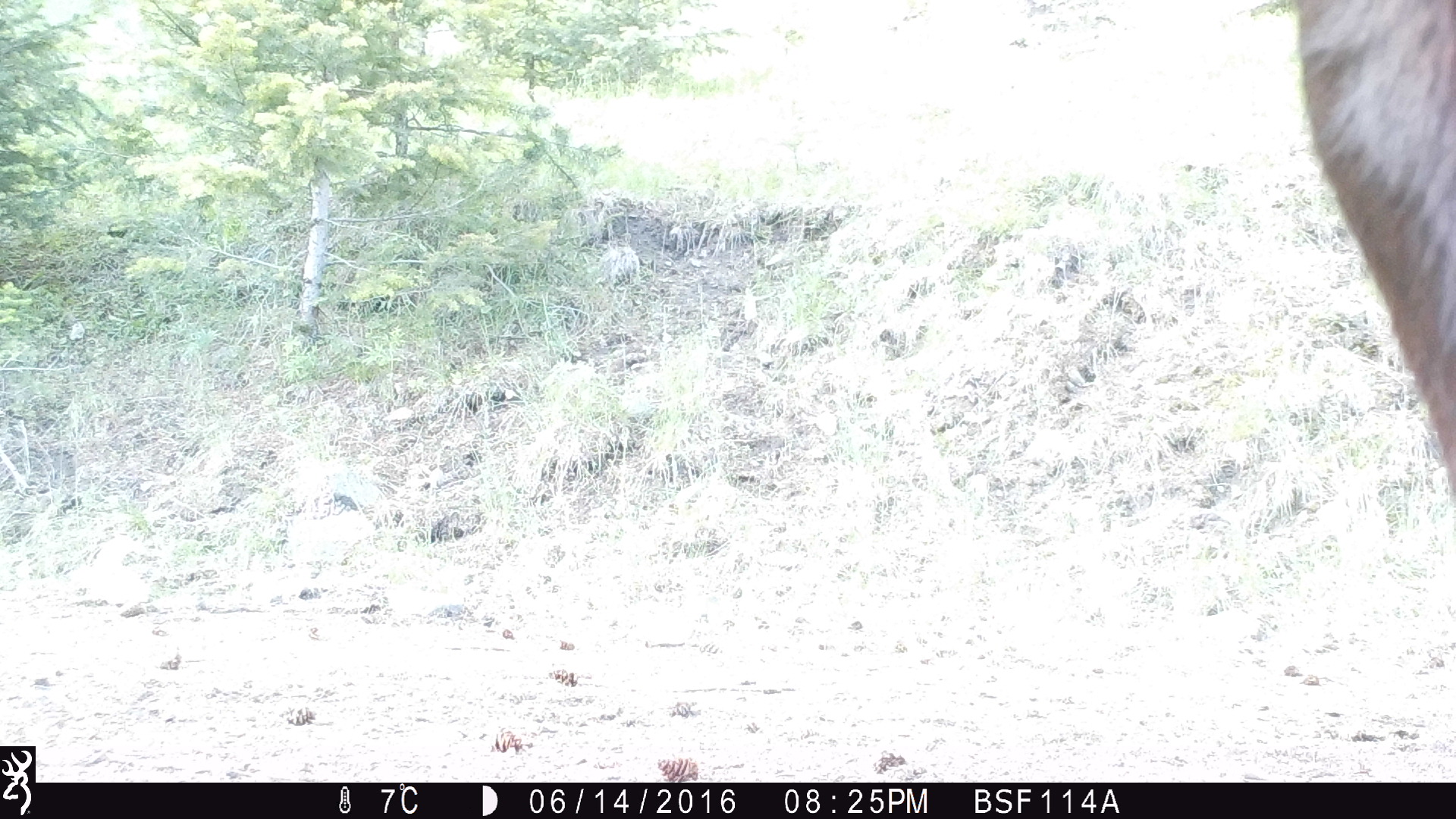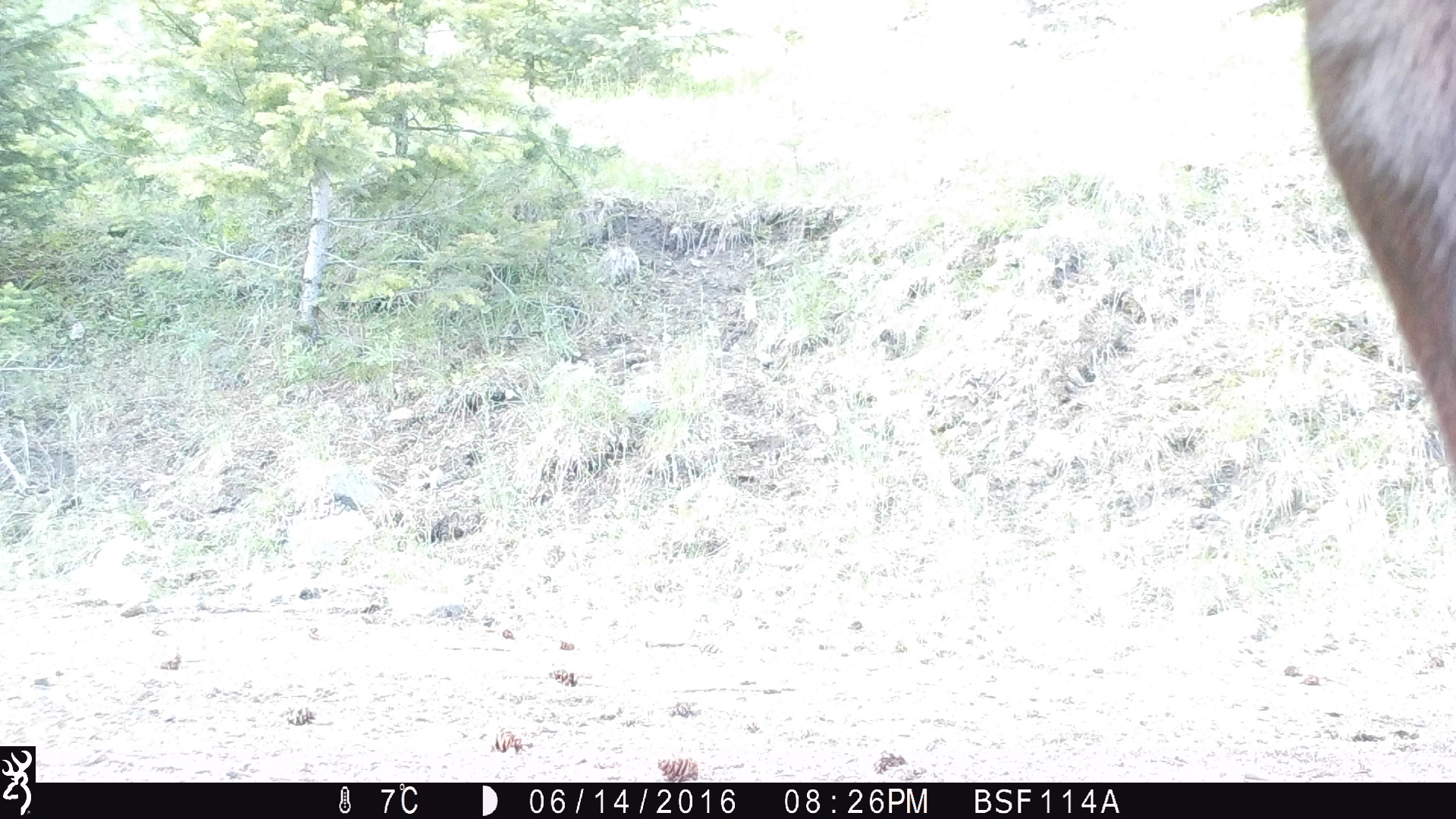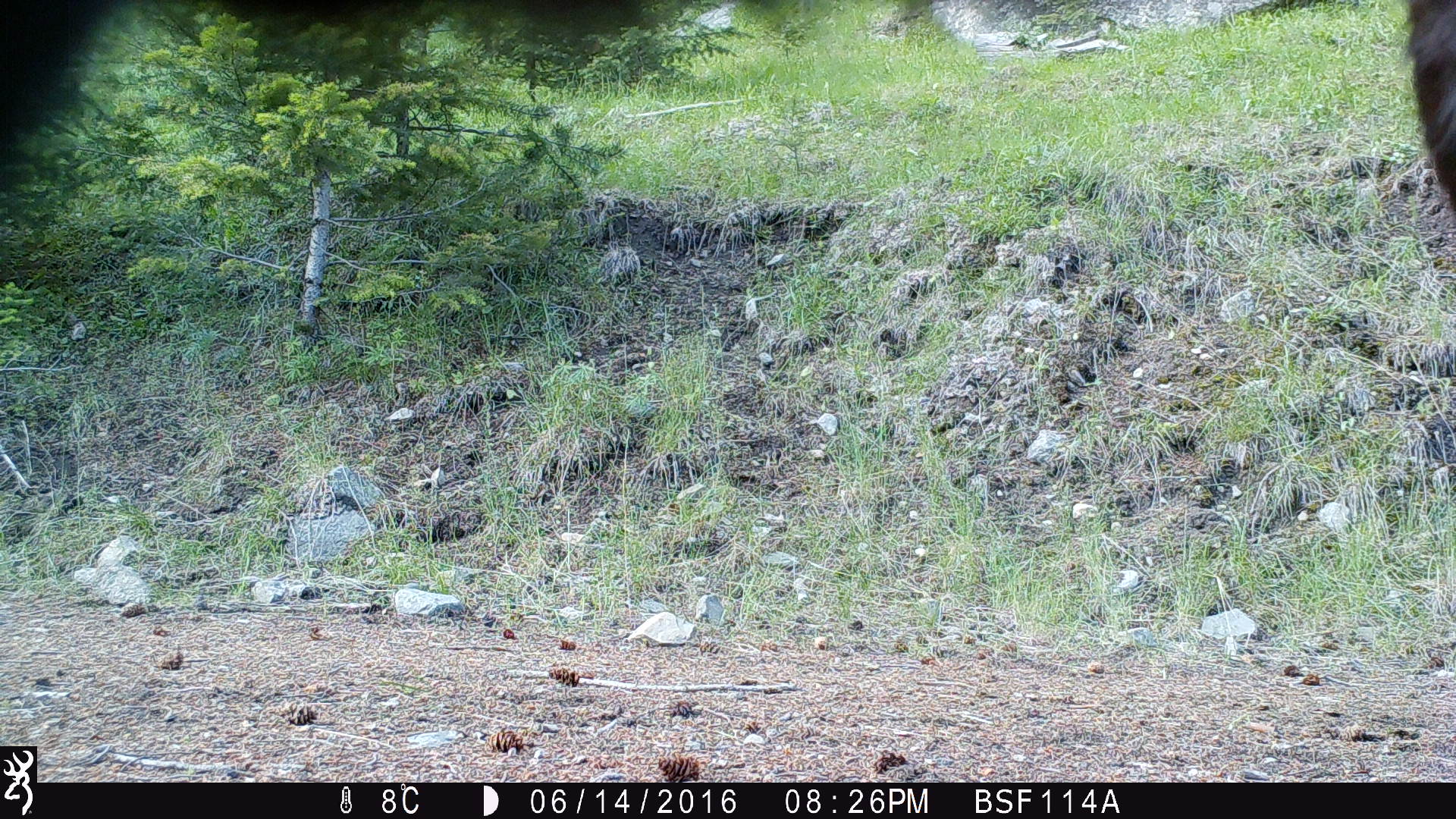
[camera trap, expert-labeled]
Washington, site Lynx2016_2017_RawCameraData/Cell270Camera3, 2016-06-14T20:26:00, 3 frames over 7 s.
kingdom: Animalia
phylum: Chordata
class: Mammalia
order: Artiodactyla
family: Bovidae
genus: Bos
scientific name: Bos taurus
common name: domestic cattle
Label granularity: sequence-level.